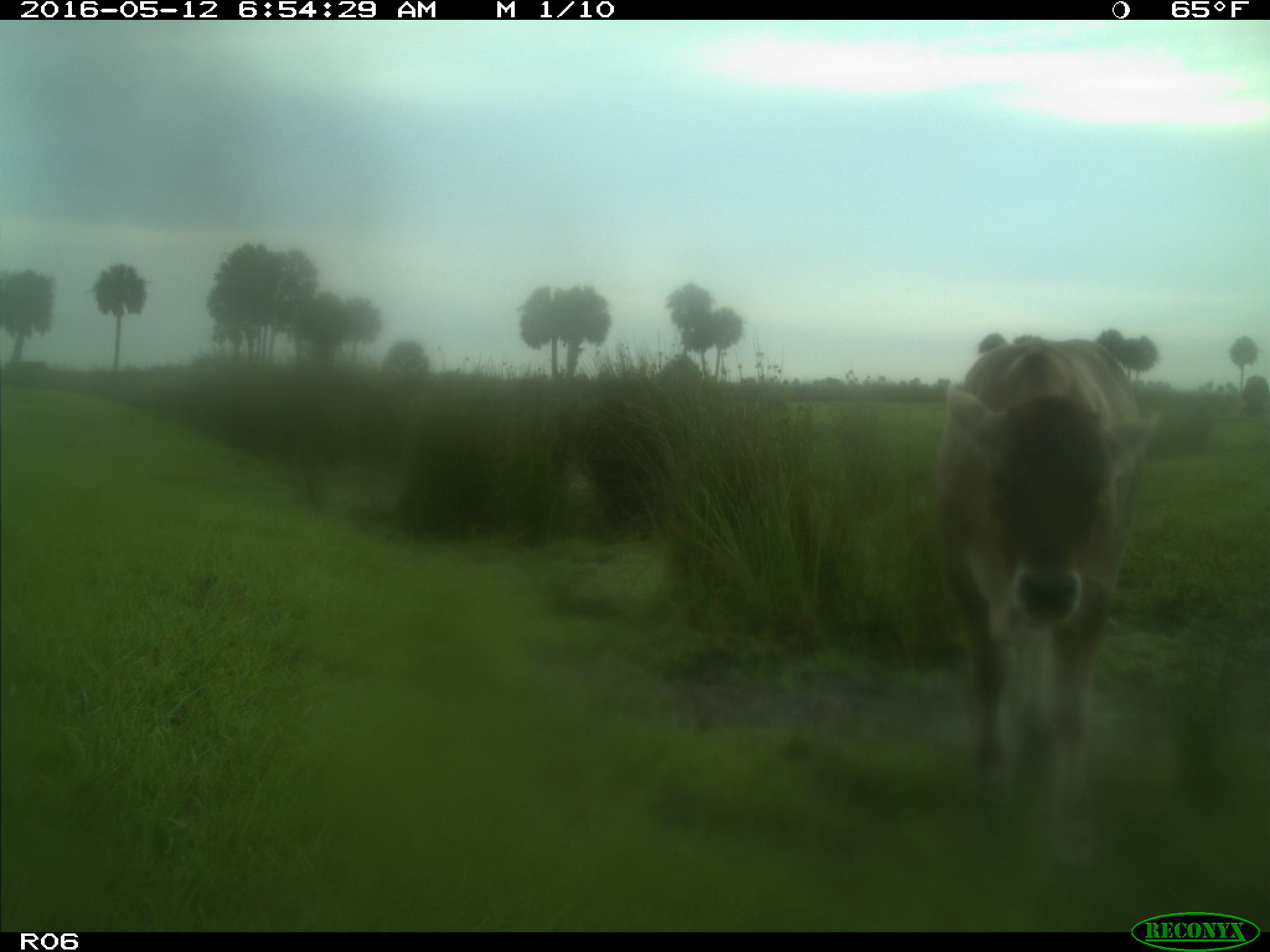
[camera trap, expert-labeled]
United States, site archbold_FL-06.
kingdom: Animalia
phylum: Chordata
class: Mammalia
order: Artiodactyla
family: Bovidae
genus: Bos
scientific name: Bos taurus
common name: domestic cow